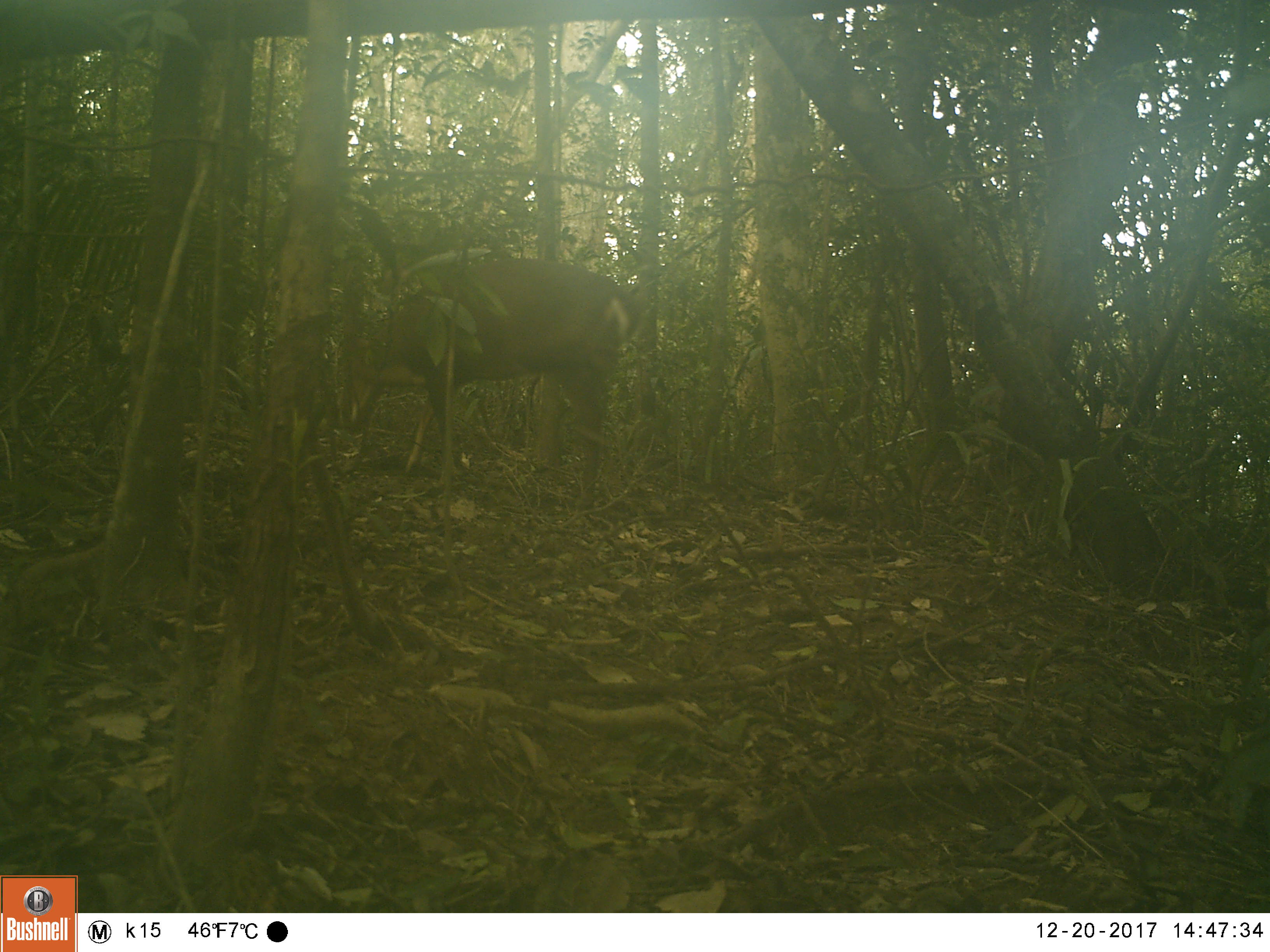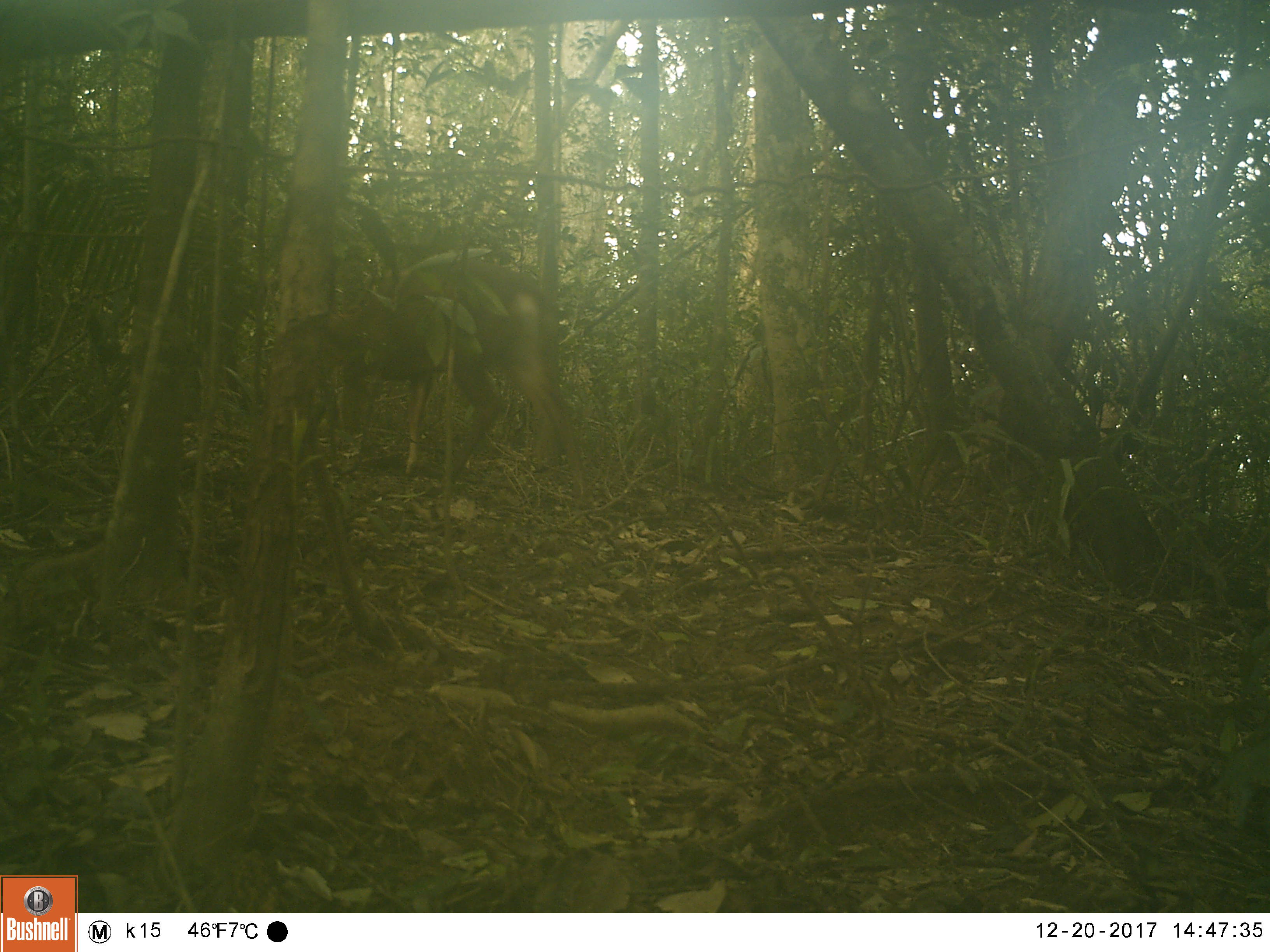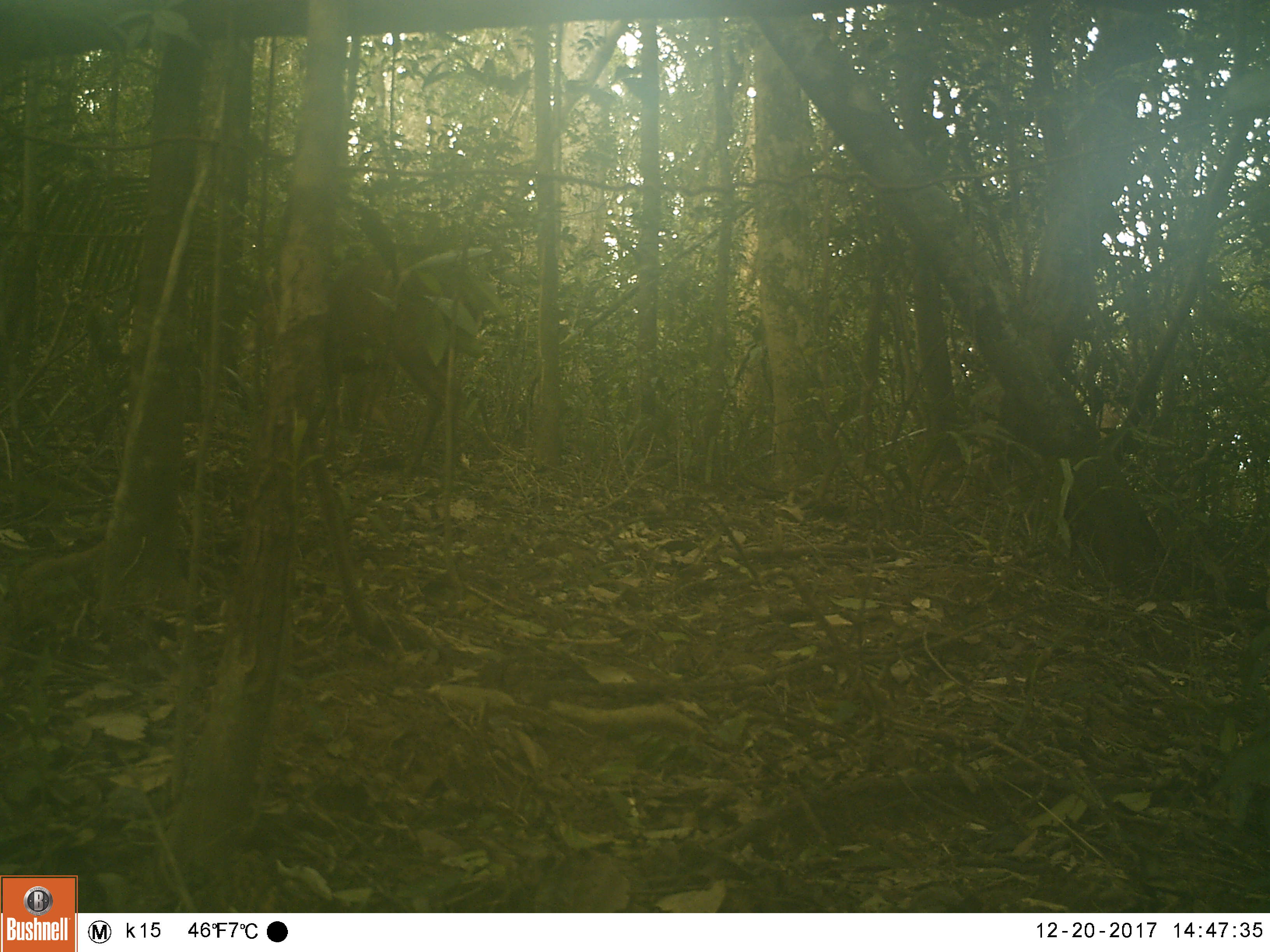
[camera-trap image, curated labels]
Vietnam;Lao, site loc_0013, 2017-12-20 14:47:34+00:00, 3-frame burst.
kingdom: Animalia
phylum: Chordata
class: Mammalia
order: Artiodactyla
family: Cervidae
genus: Muntiacus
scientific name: Muntiacus vuquangensis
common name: large-antlered muntjac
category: large antlered muntjac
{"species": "large antlered muntjac (large-antlered muntjac) (Muntiacus vuquangensis)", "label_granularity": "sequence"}